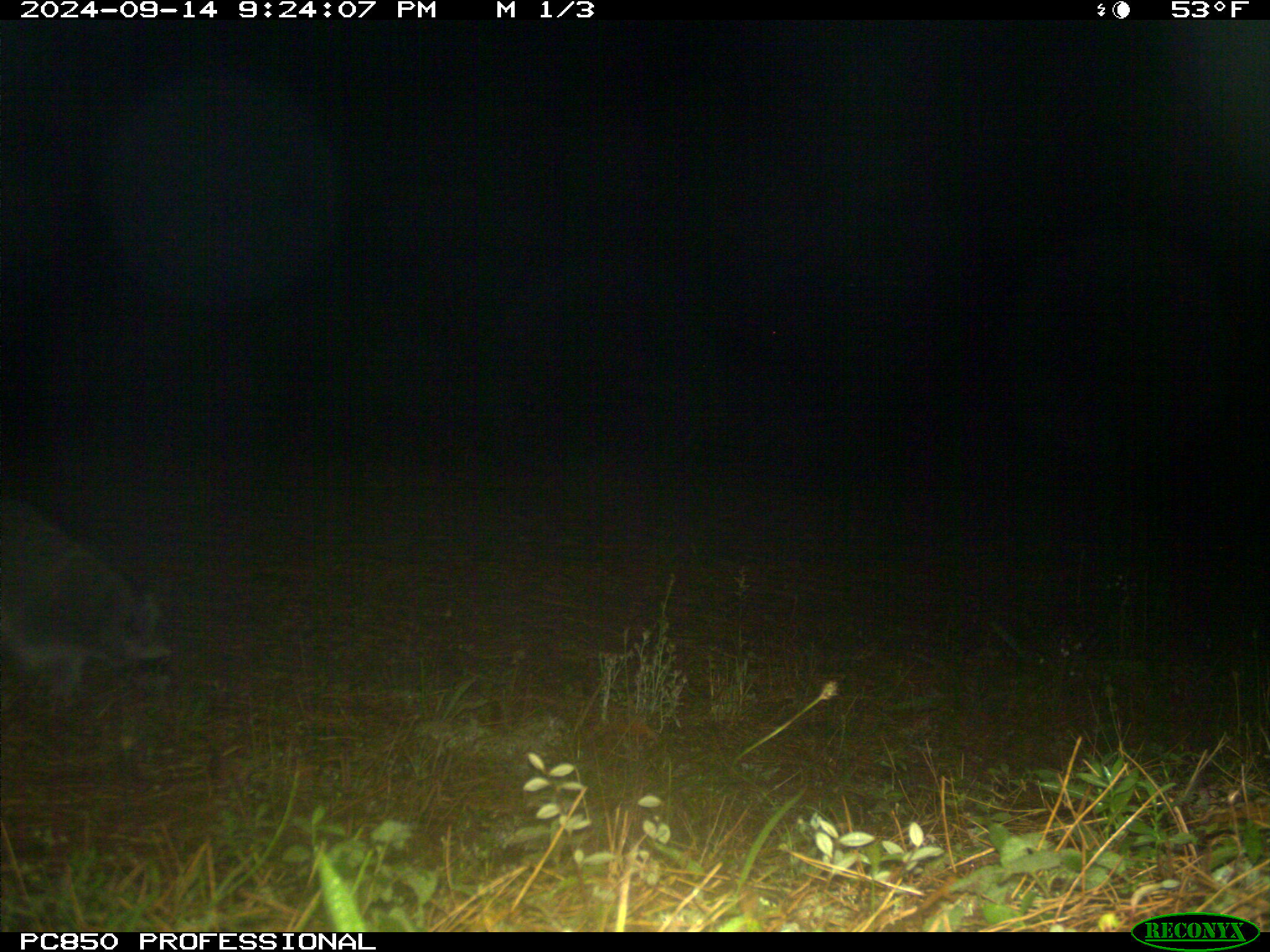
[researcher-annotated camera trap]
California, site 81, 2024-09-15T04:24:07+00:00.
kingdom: Animalia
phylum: Chordata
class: Mammalia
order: Carnivora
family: Procyonidae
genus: Procyon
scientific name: Procyon lotor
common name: raccoon